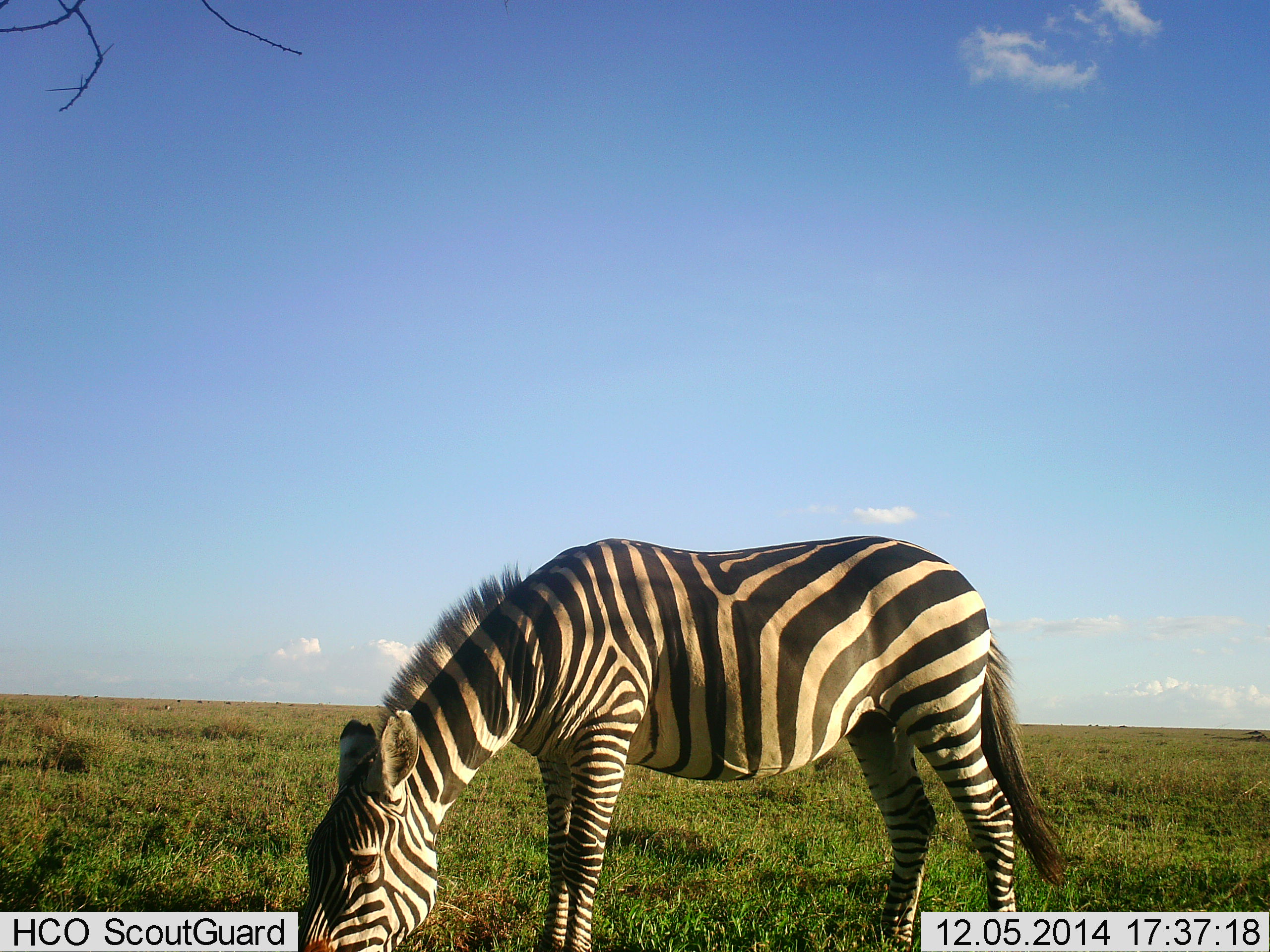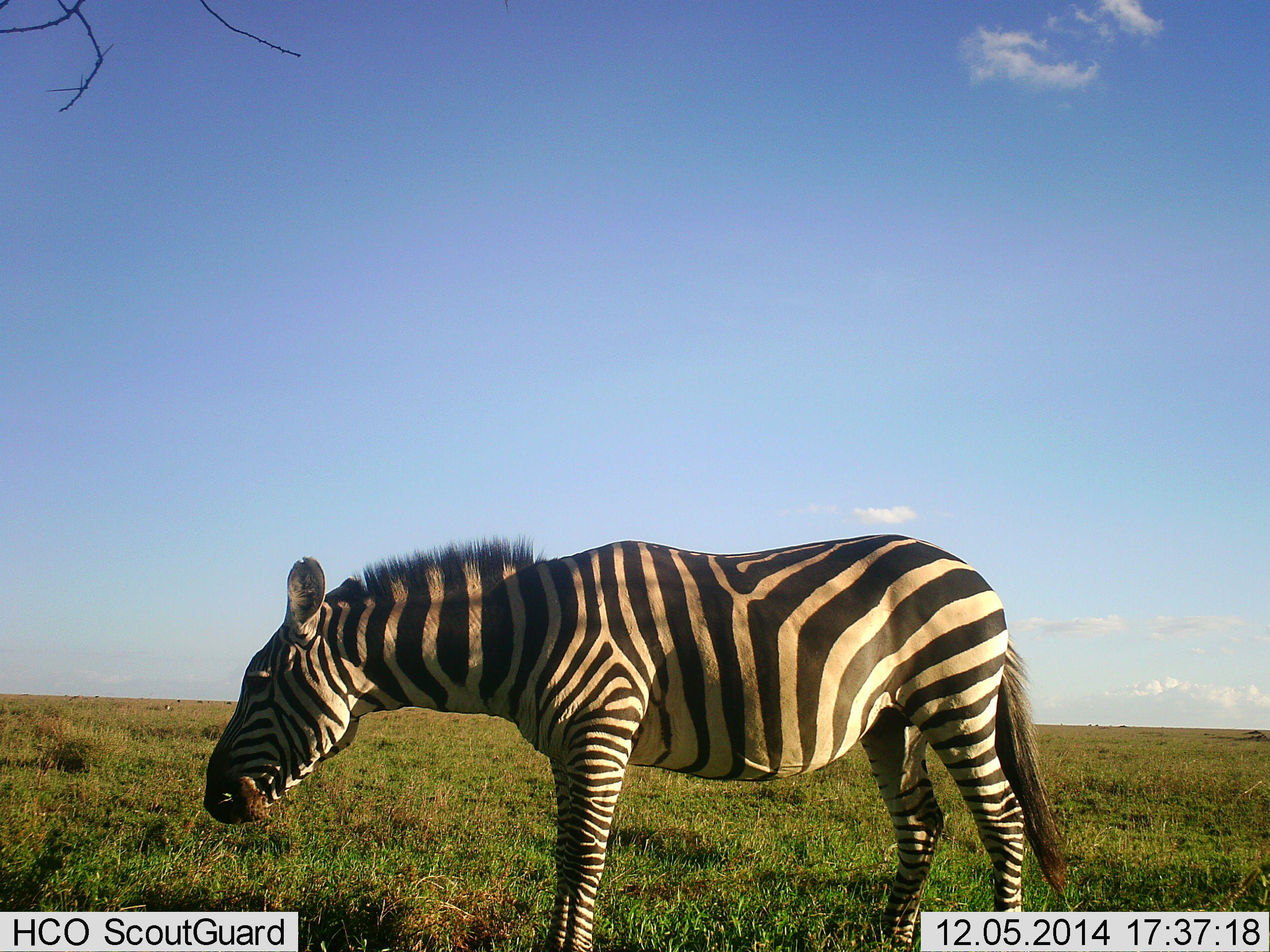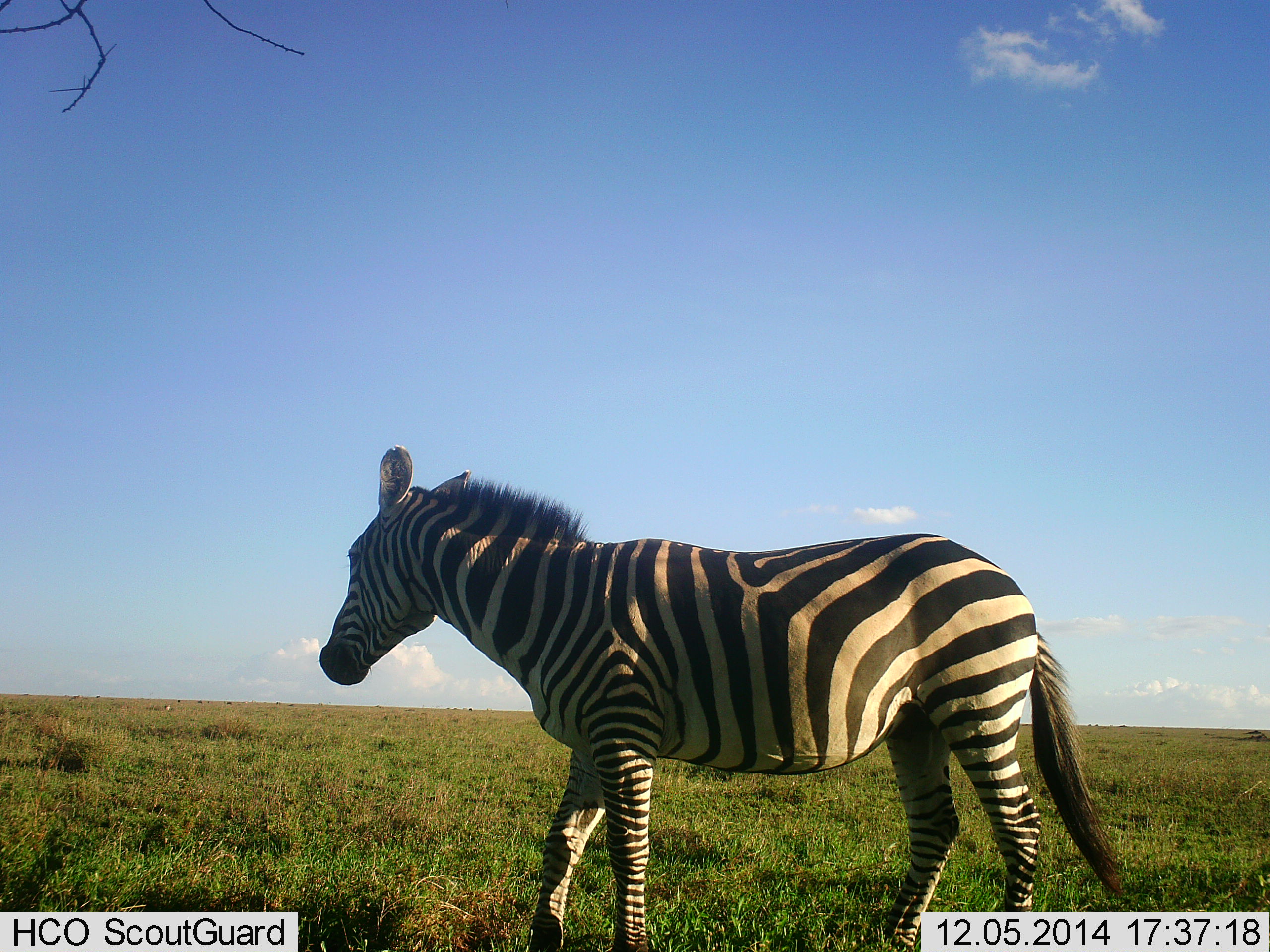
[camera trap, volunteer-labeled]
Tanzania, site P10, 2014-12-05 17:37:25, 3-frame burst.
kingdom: Animalia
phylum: Chordata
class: Mammalia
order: Perissodactyla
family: Equidae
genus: Equus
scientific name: Equus quagga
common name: plains zebra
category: zebra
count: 1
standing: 60%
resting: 0%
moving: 0%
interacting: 0%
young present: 0%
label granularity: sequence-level